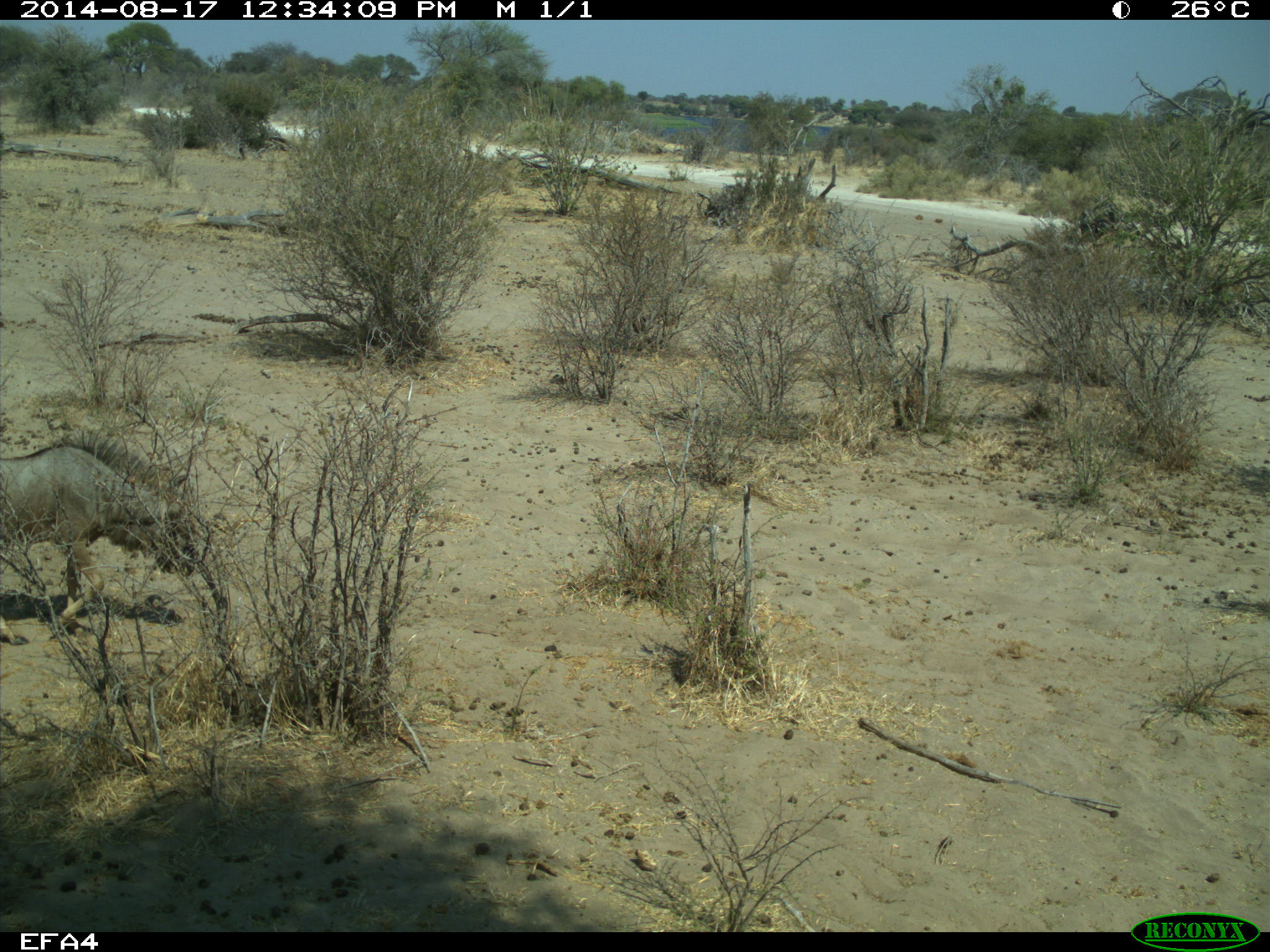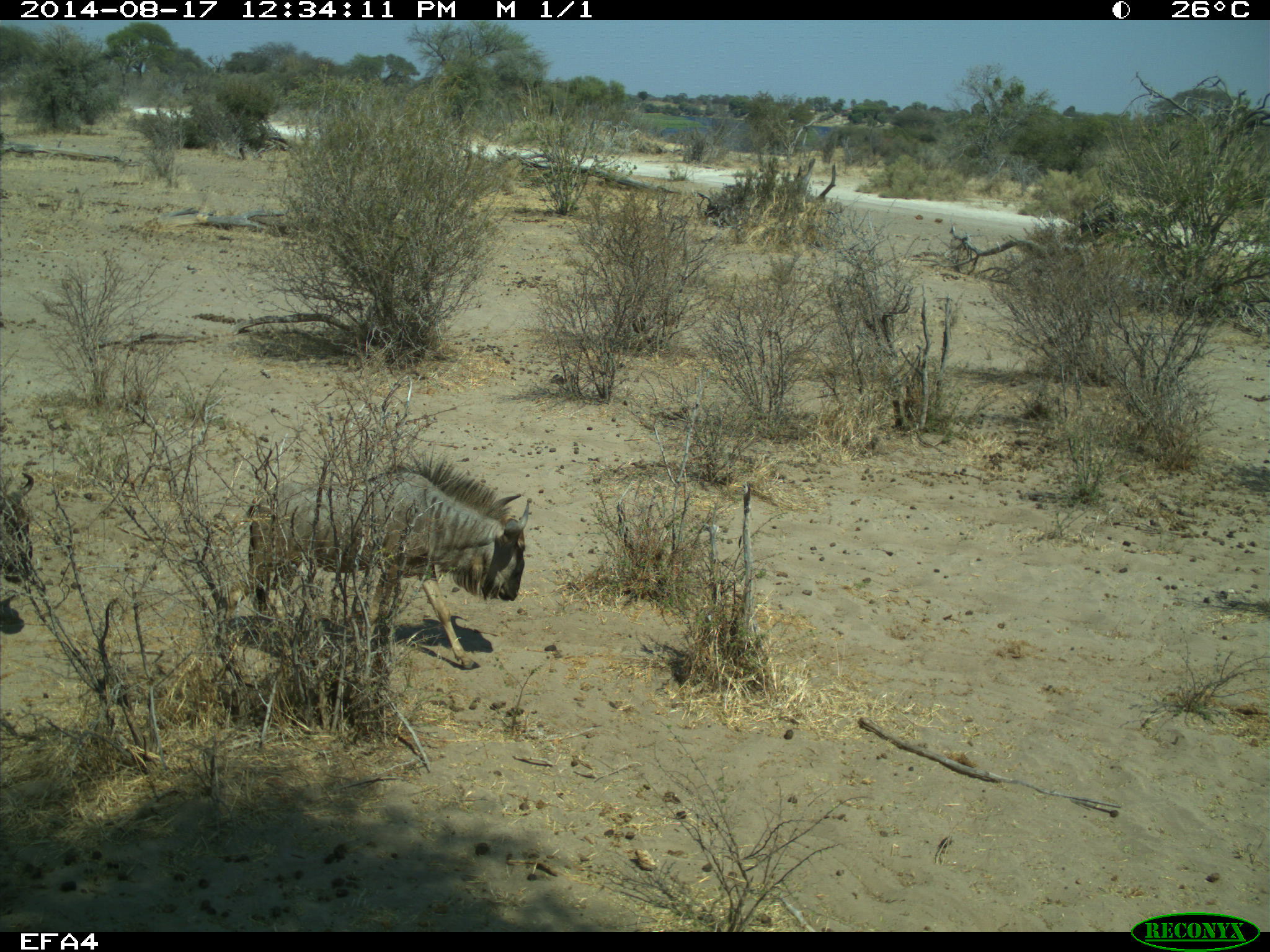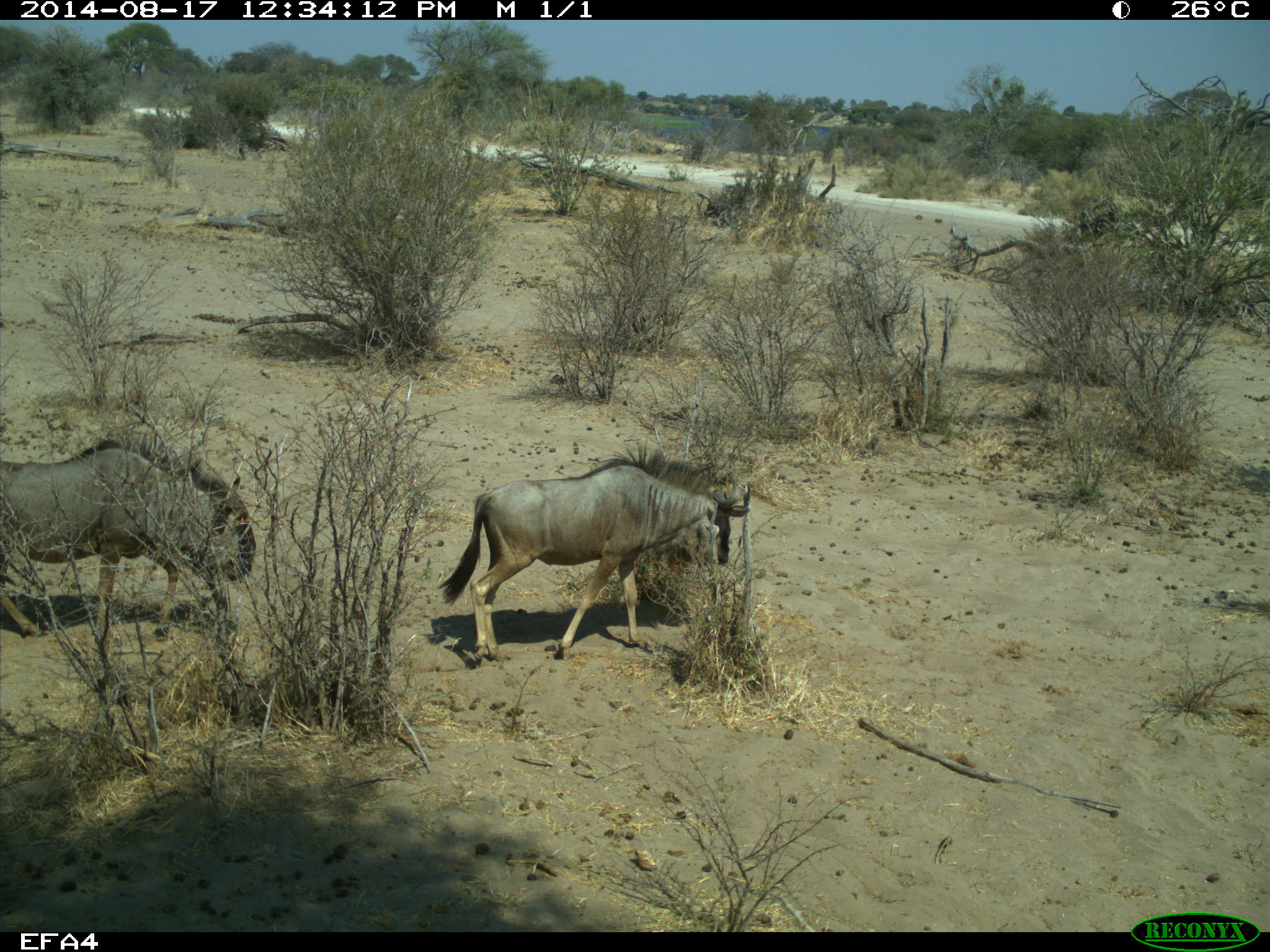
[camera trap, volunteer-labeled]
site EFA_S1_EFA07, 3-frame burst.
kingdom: Animalia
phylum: Chordata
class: Mammalia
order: Artiodactyla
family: Bovidae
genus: Connochaetes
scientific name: Connochaetes taurinus taurinus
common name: blue wildebeest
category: wildebeestblue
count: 2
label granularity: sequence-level